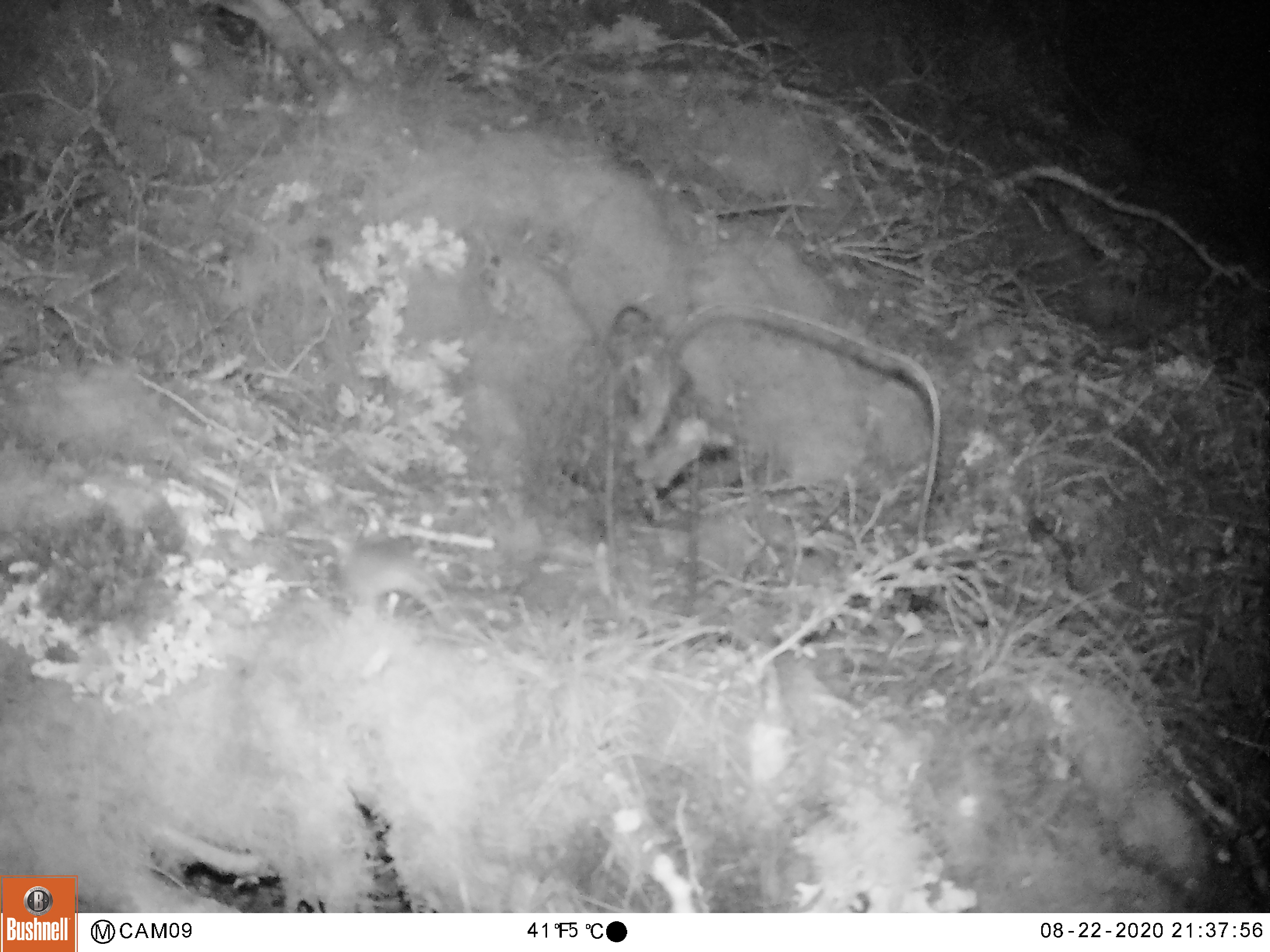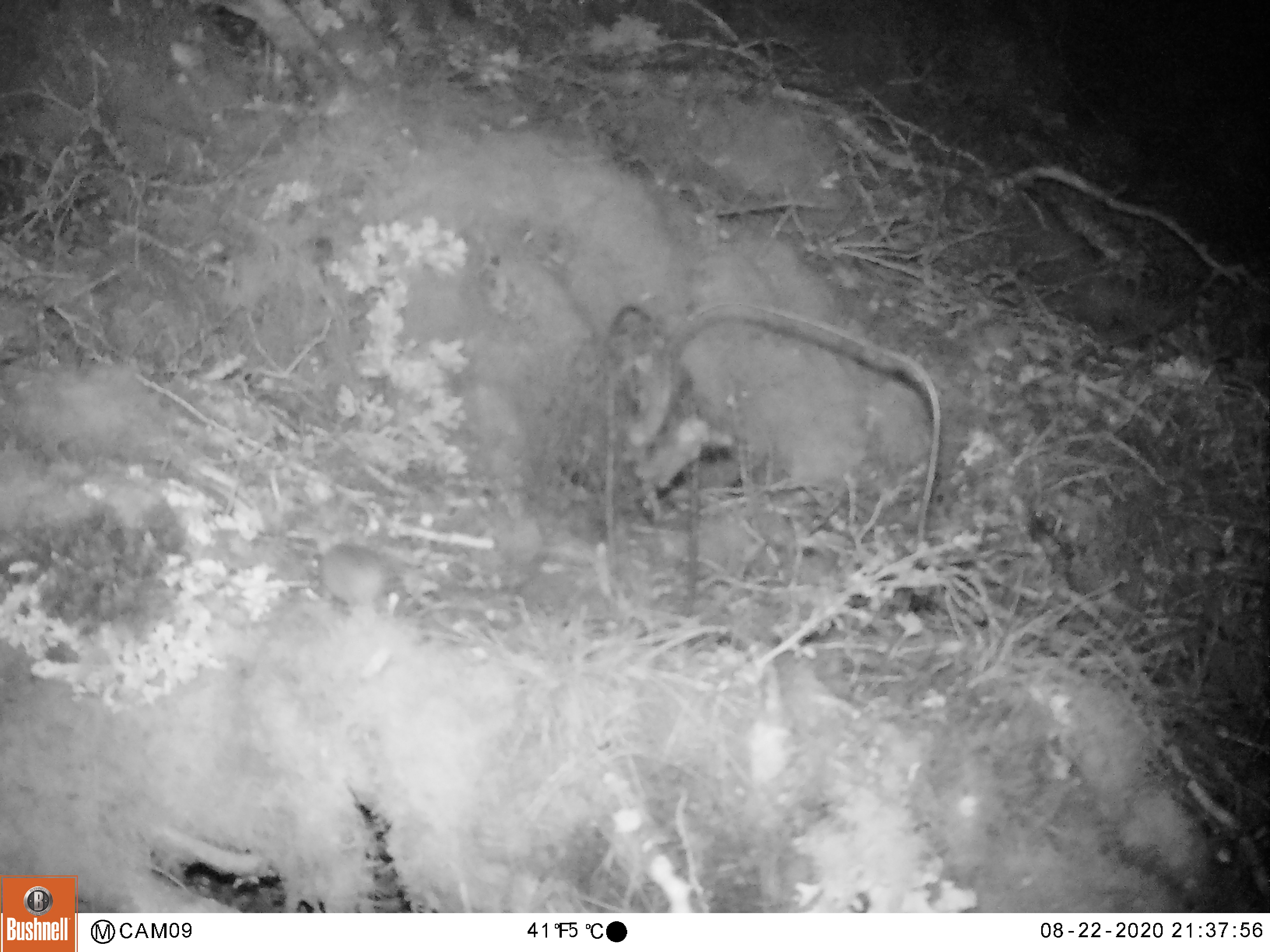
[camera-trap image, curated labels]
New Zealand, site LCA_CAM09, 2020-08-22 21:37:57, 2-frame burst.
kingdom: Animalia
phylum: Chordata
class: Mammalia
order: Rodentia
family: Muridae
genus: Mus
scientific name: Mus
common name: mouse